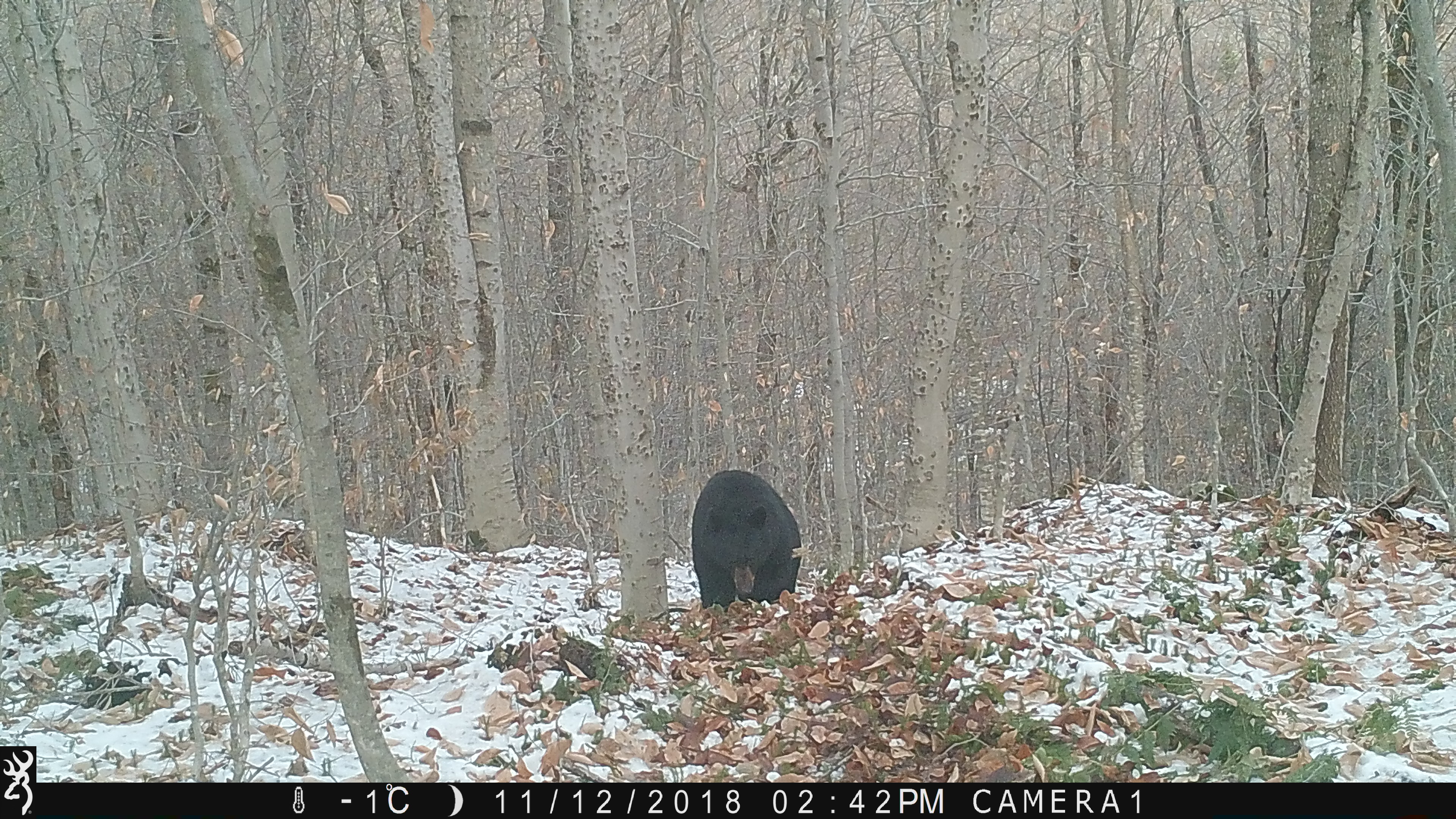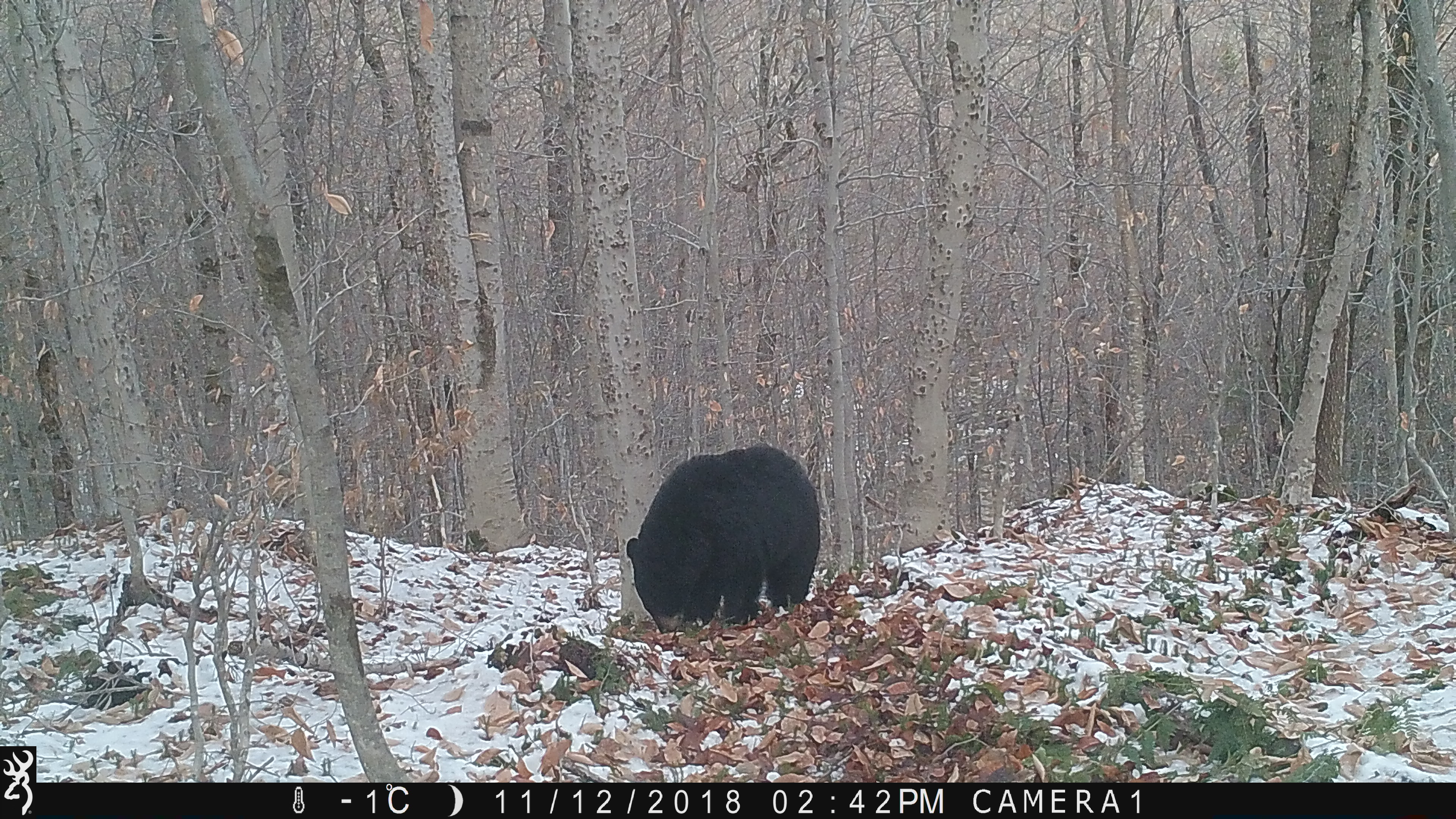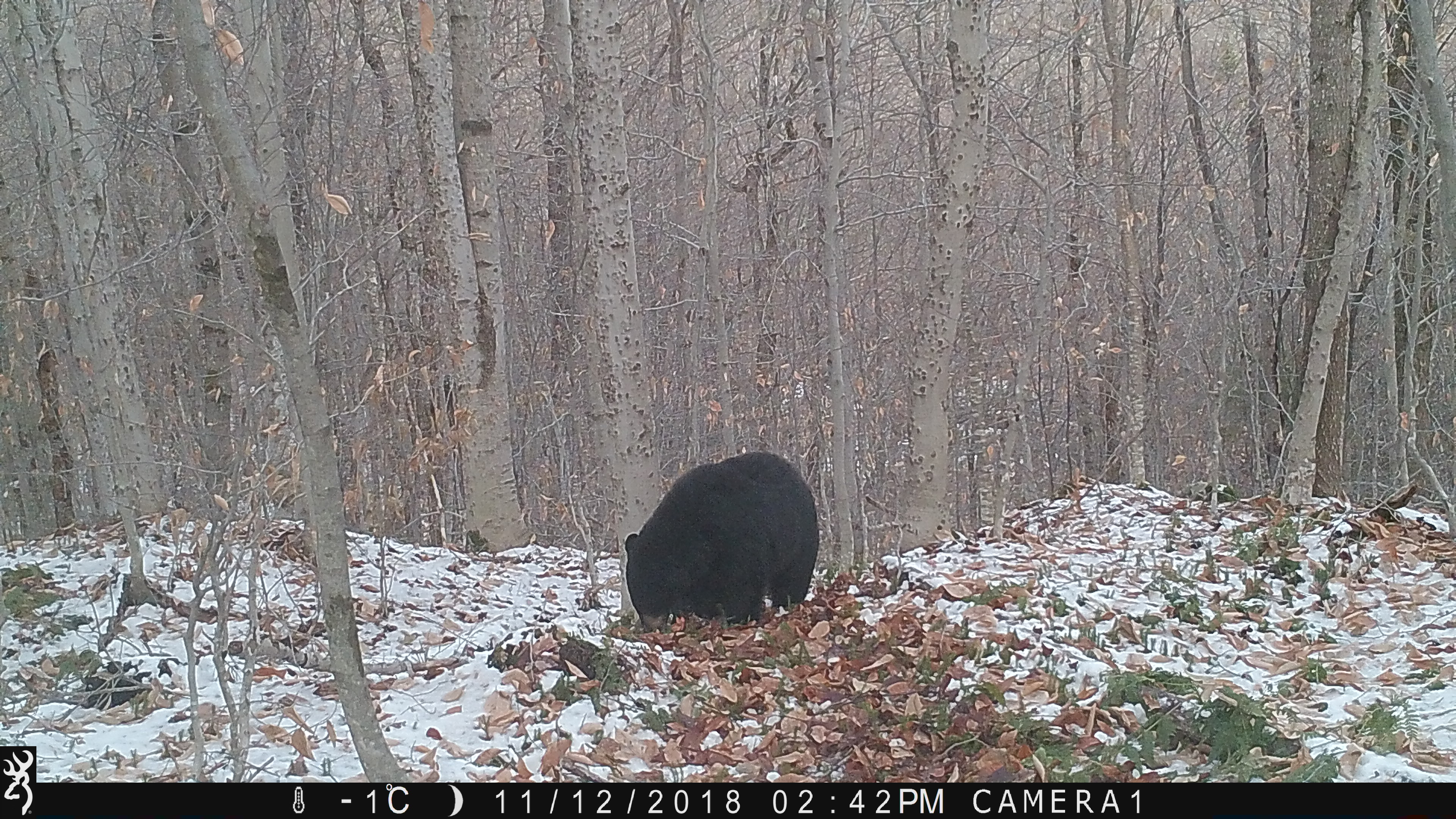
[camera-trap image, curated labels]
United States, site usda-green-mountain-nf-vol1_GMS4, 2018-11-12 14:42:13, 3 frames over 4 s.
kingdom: Animalia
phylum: Chordata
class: Mammalia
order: Carnivora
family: Ursidae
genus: Ursus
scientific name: Ursus americanus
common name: black bear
Black bear (Ursus americanus).